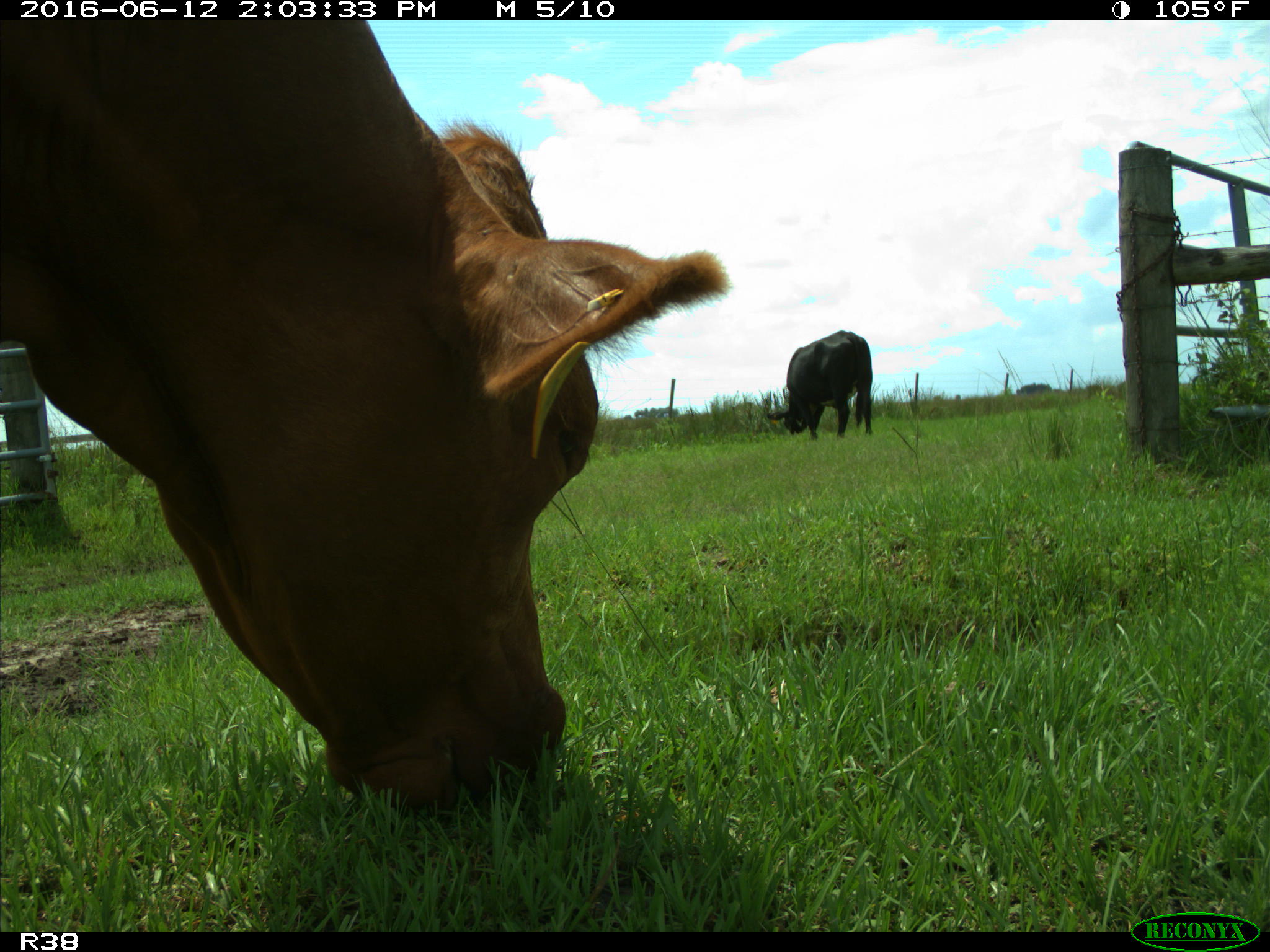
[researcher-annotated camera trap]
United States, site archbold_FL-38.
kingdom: Animalia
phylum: Chordata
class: Mammalia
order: Artiodactyla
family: Bovidae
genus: Bos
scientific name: Bos taurus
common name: domestic cow